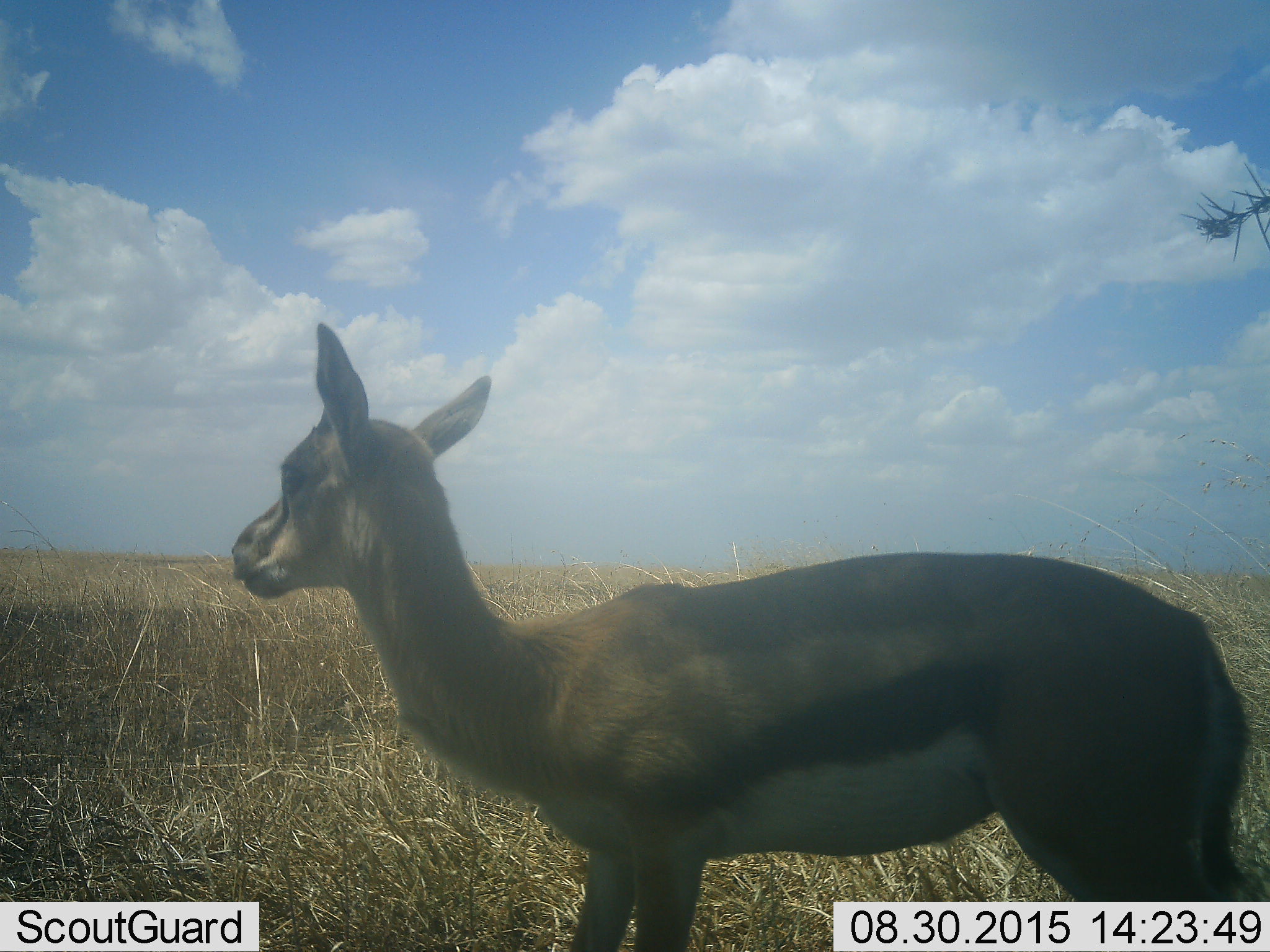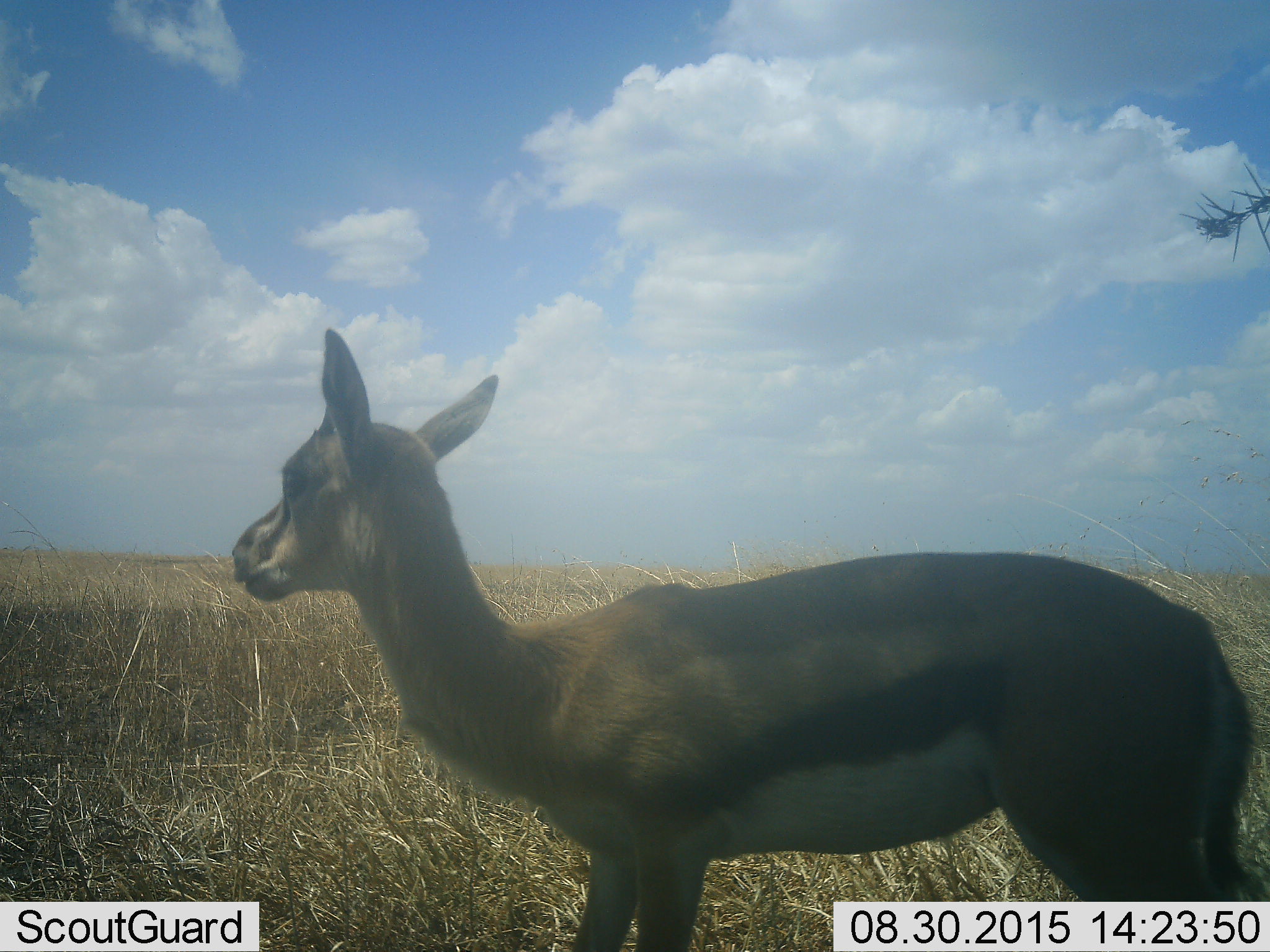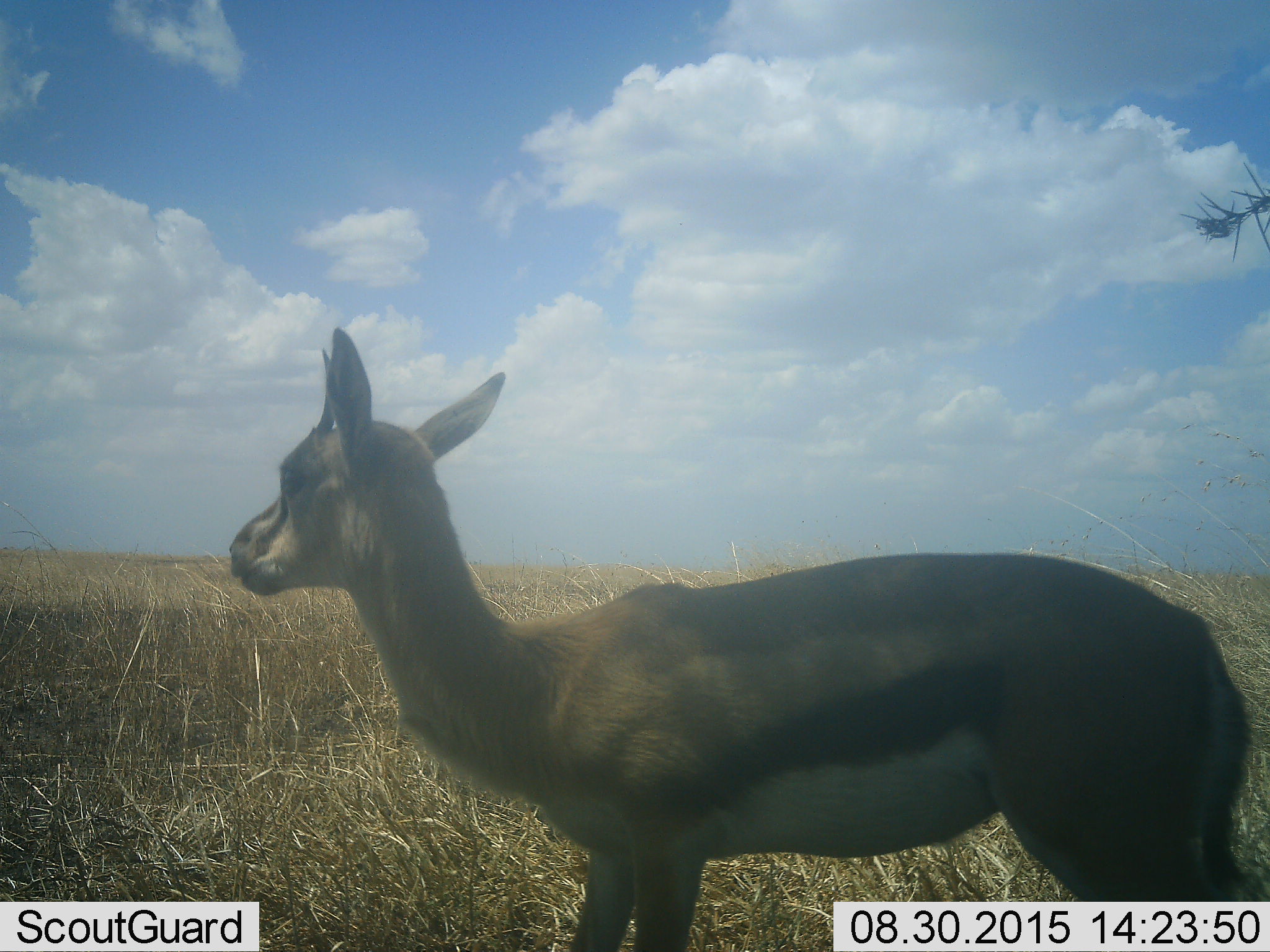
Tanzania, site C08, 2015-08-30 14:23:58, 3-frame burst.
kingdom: Animalia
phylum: Chordata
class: Mammalia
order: Artiodactyla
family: Bovidae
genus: Eudorcas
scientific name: Eudorcas thomsonii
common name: thomson's gazelle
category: gazellethomsons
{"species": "gazellethomsons (thomson's gazelle) (Eudorcas thomsonii)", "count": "1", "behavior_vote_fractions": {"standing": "100%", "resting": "0%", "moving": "0%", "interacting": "0%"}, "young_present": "13%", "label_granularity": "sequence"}